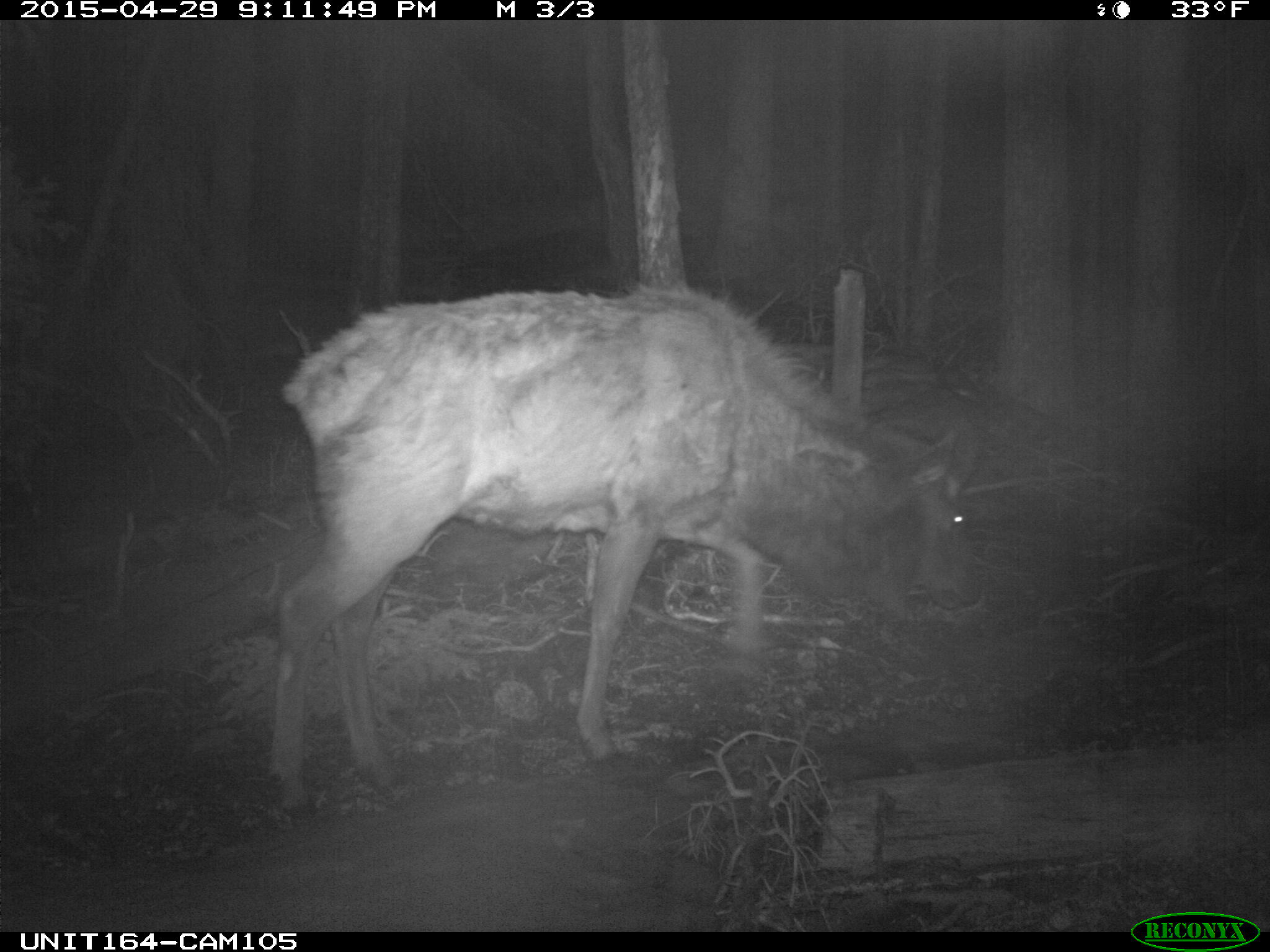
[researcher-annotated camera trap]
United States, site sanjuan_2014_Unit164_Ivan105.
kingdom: Animalia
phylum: Chordata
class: Mammalia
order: Artiodactyla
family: Cervidae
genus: Cervus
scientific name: Cervus elaphus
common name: red deer